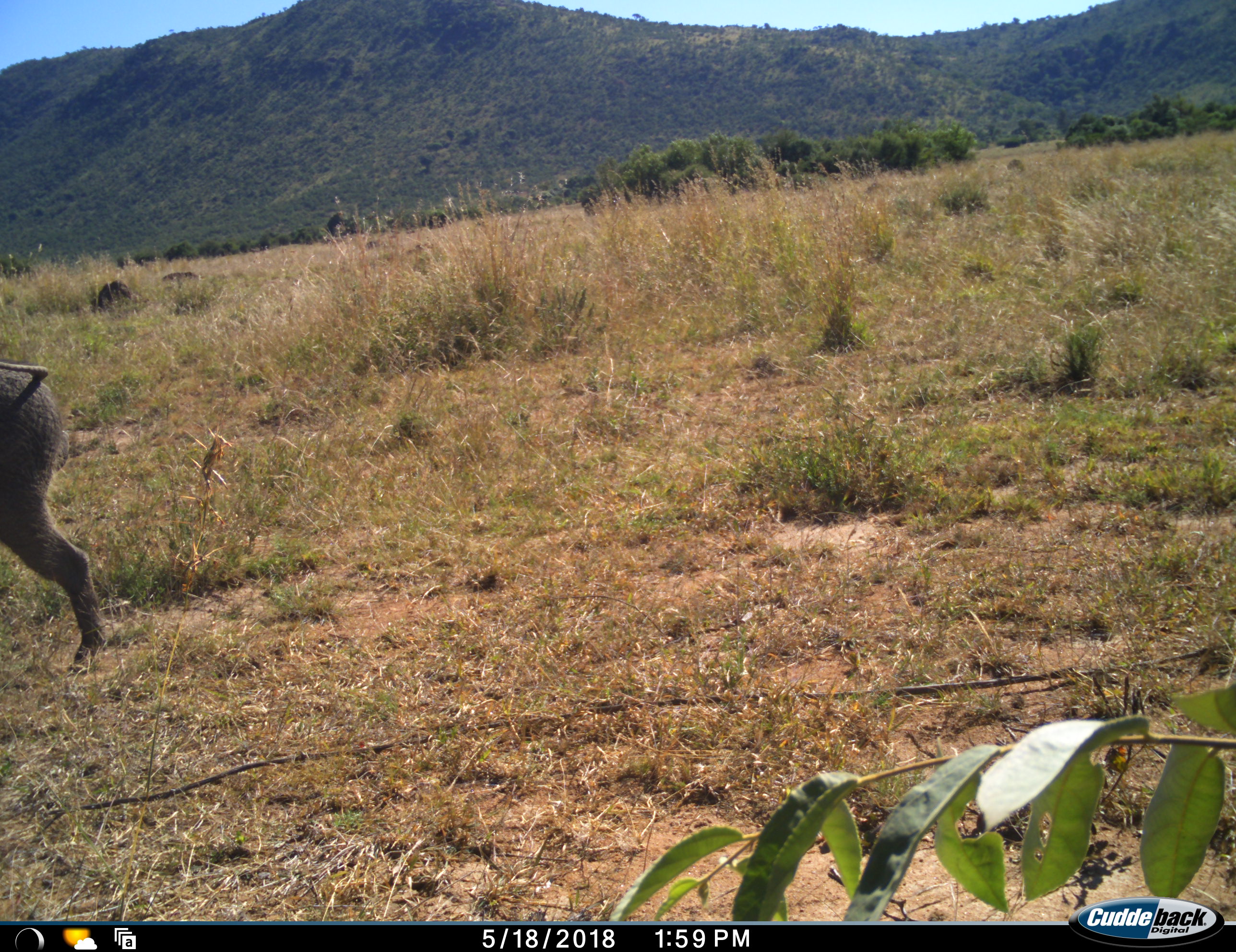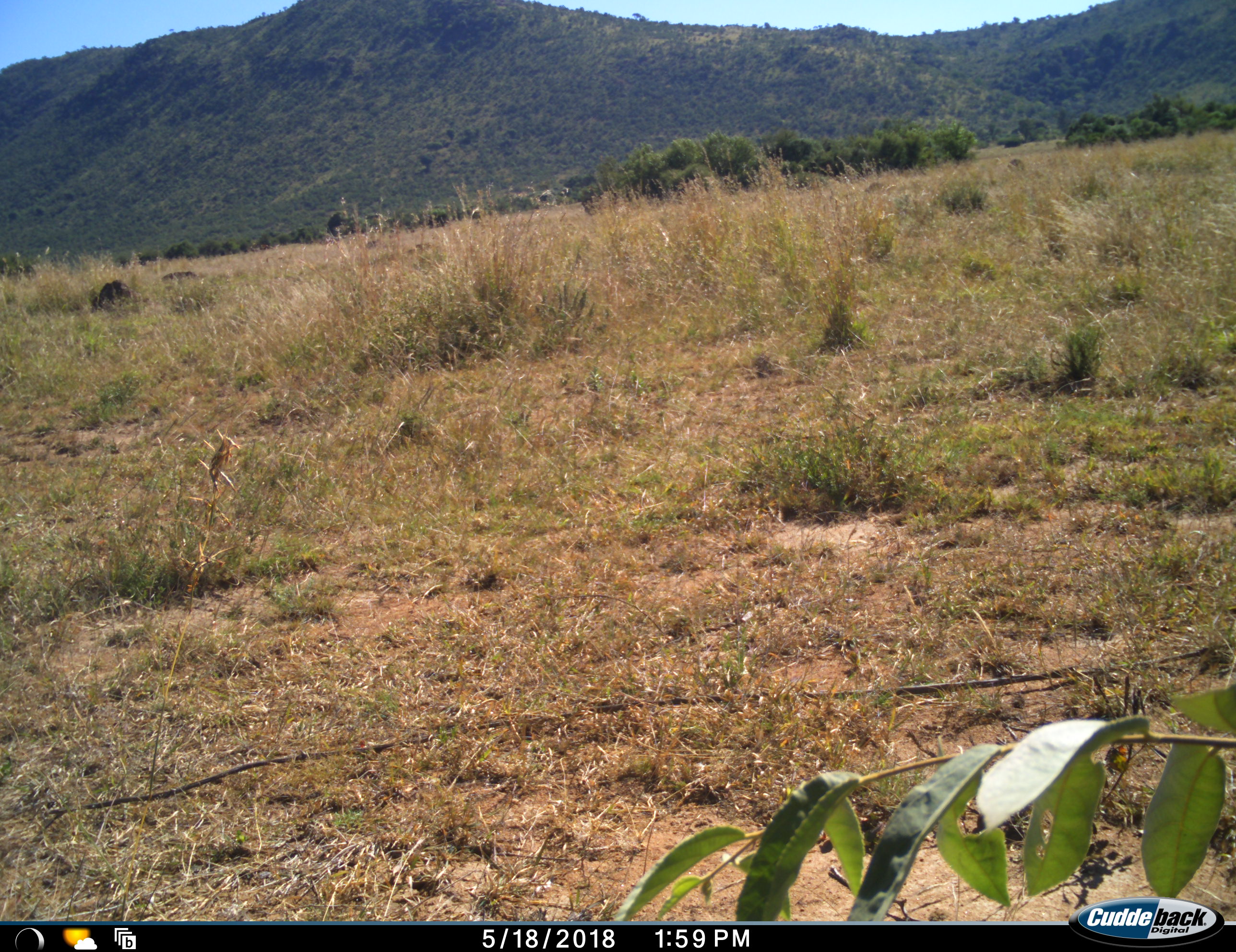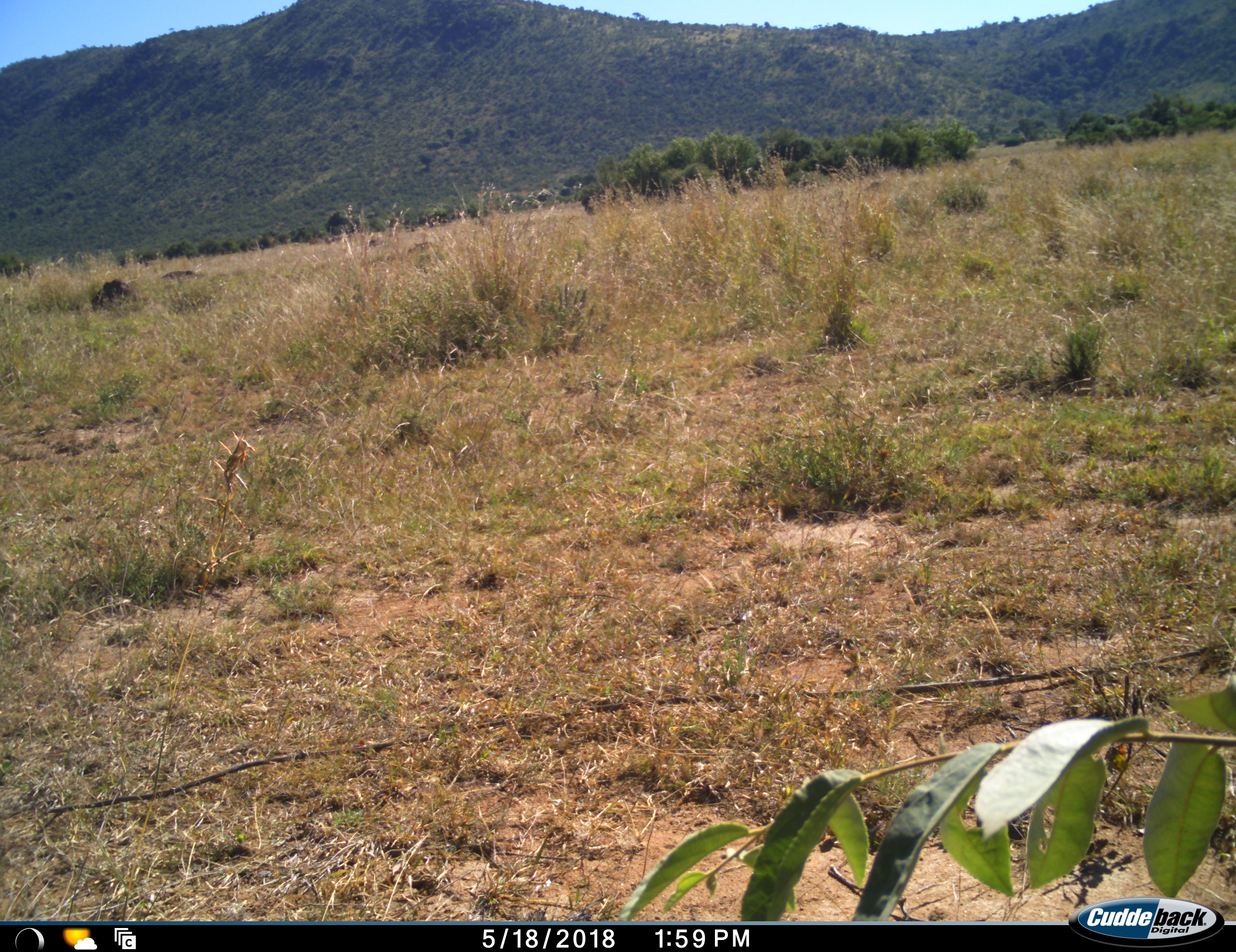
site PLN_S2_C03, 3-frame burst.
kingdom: Animalia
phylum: Chordata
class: Mammalia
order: Artiodactyla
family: Suidae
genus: Phacochoerus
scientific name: Phacochoerus africanus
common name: warthog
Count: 1.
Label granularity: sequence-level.